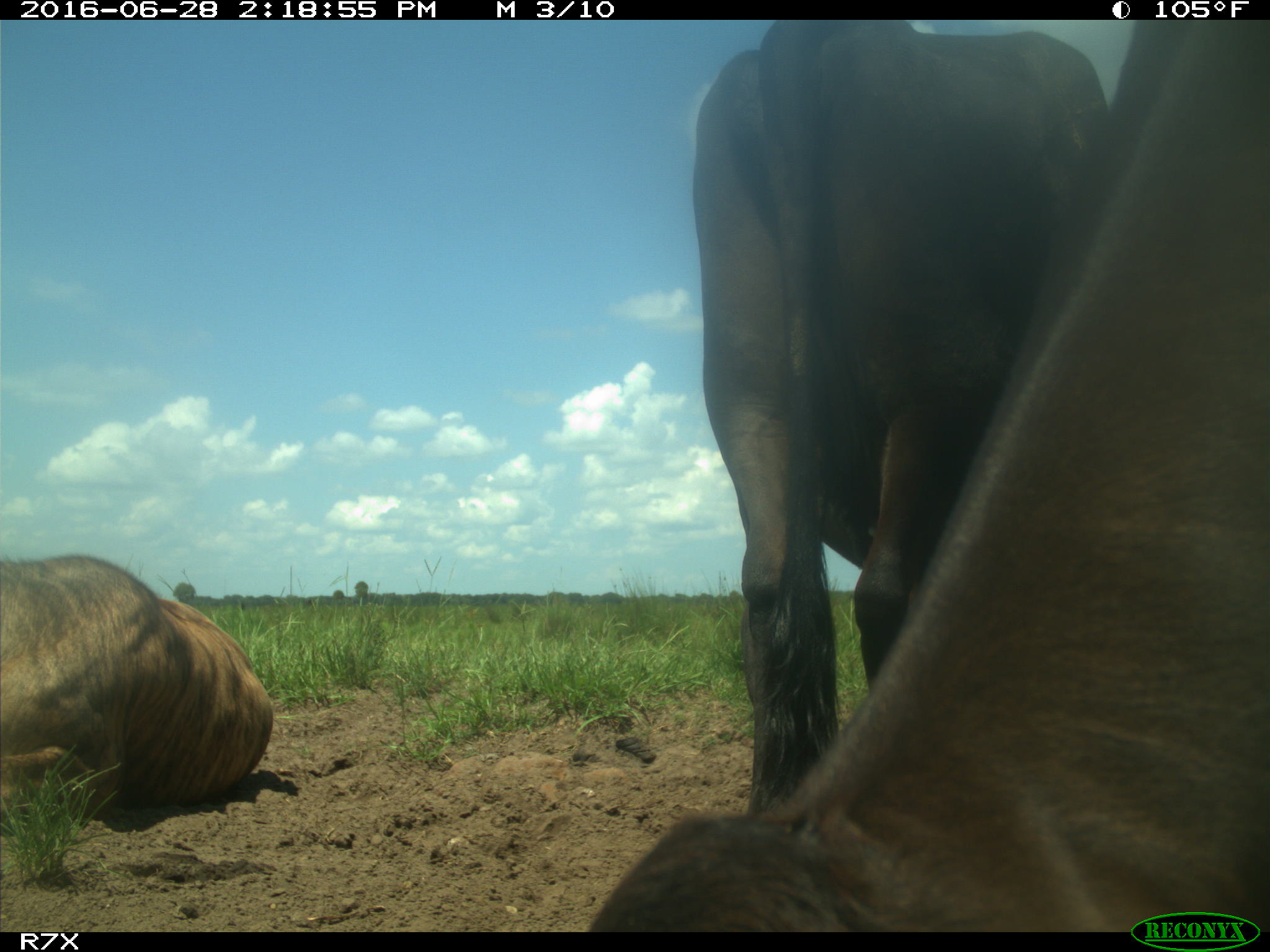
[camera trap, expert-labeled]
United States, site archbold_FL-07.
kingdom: Animalia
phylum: Chordata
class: Mammalia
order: Artiodactyla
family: Bovidae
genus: Bos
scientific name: Bos taurus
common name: domestic cow